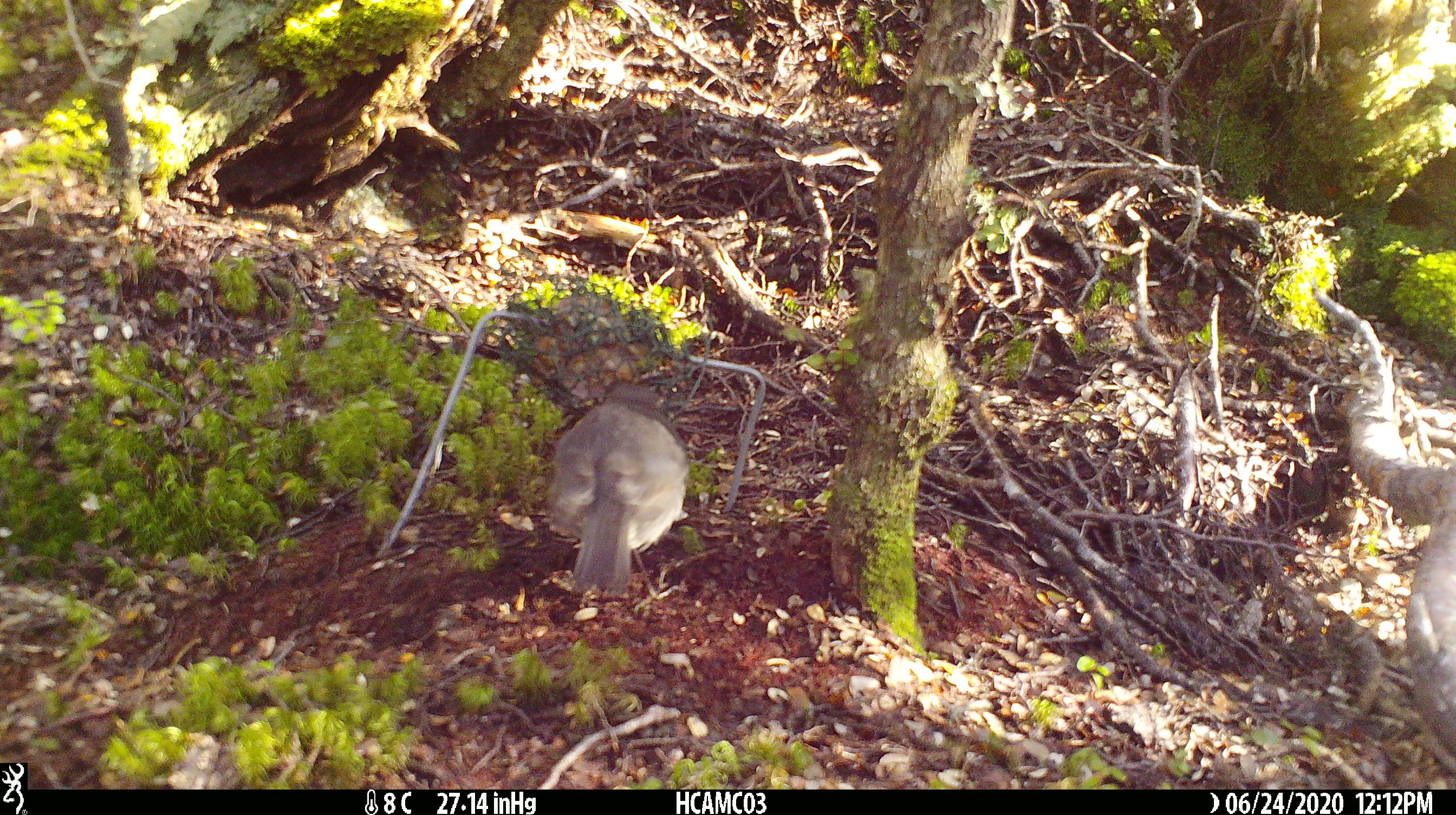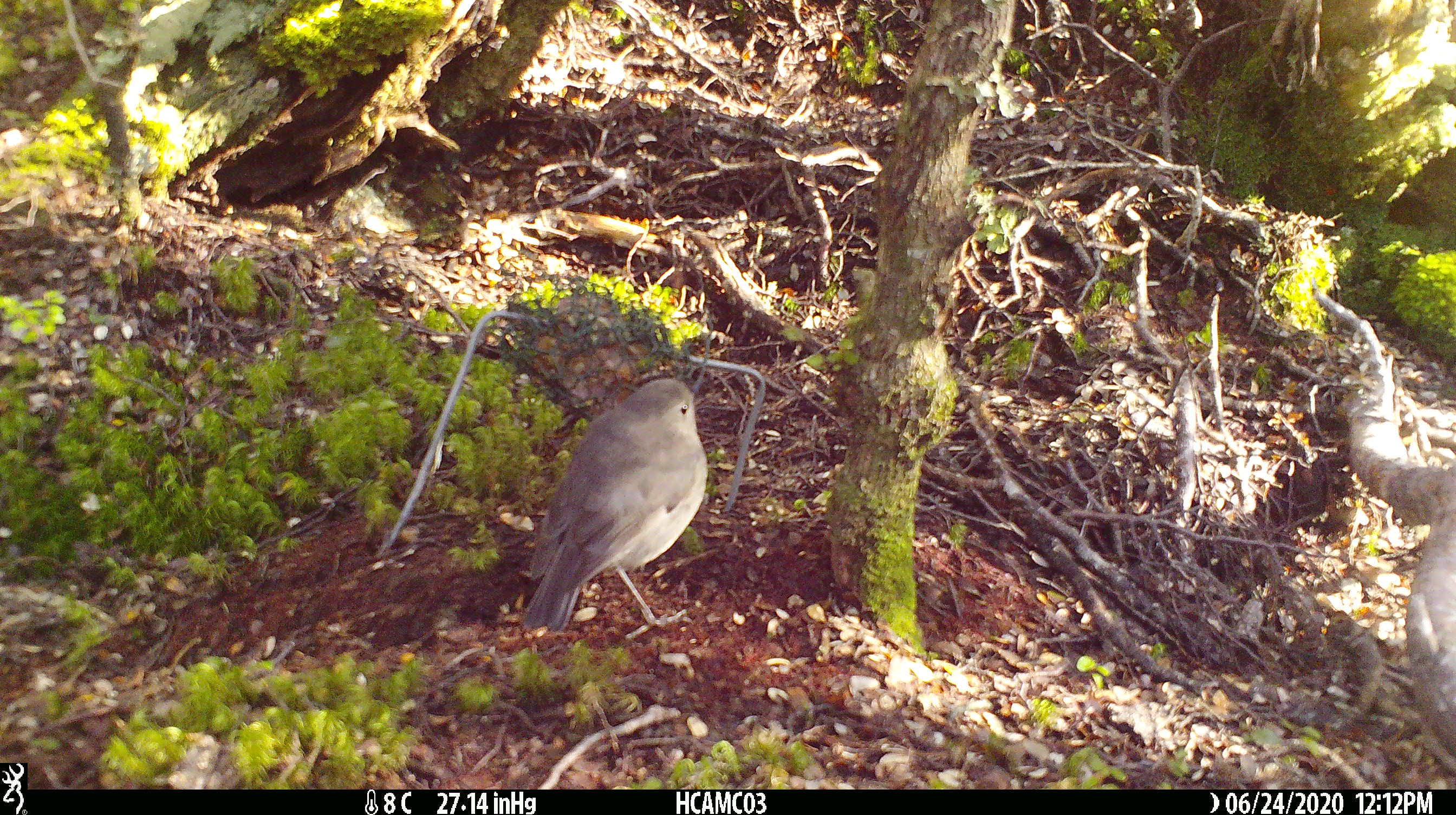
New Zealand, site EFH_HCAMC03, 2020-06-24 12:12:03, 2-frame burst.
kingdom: Animalia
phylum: Chordata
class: Aves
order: Passeriformes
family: Petroicidae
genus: Petroica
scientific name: Petroica australis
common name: new zealand robin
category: robin